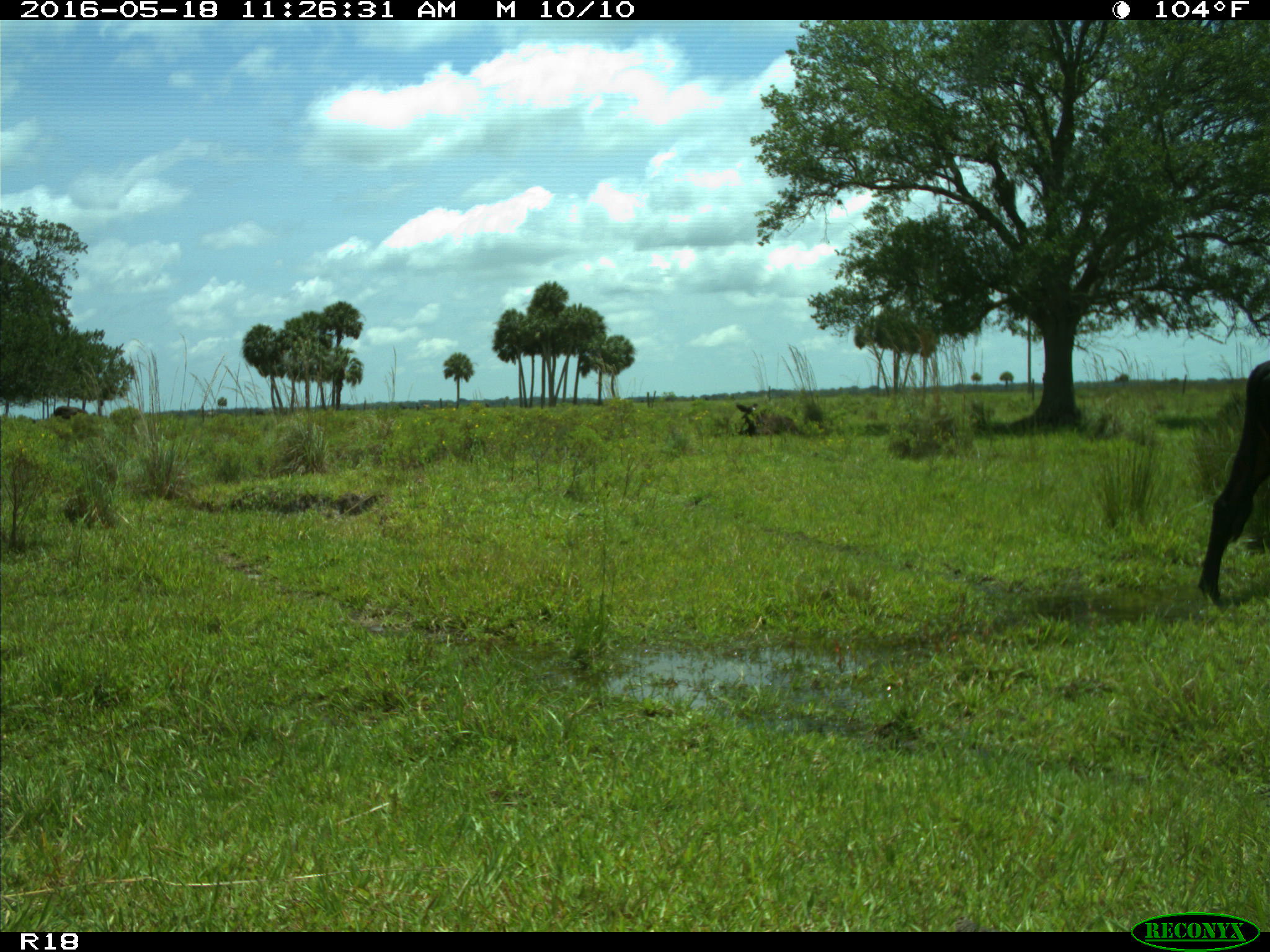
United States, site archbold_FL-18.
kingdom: Animalia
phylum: Chordata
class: Mammalia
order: Artiodactyla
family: Bovidae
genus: Bos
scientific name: Bos taurus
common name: domestic cow